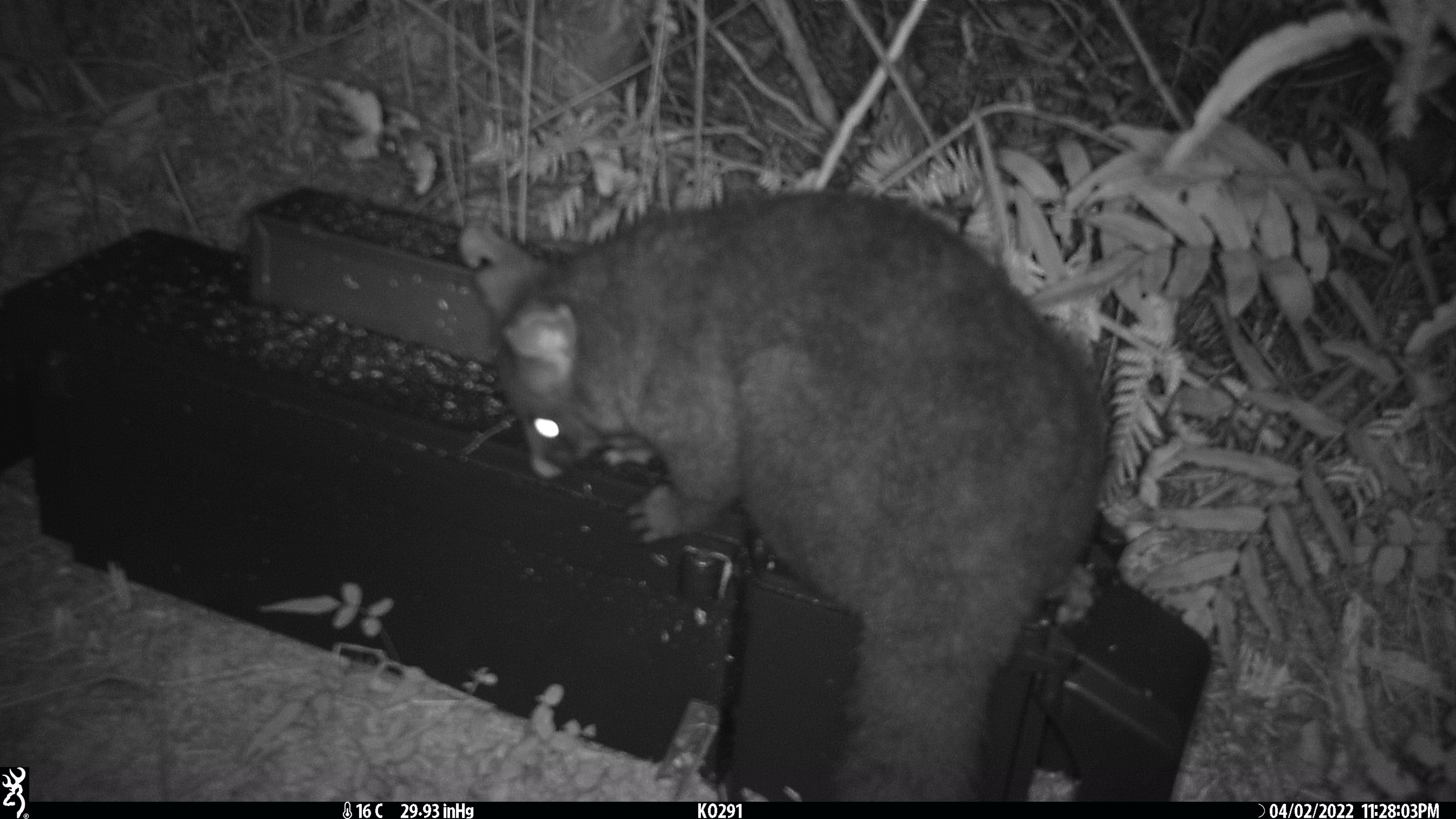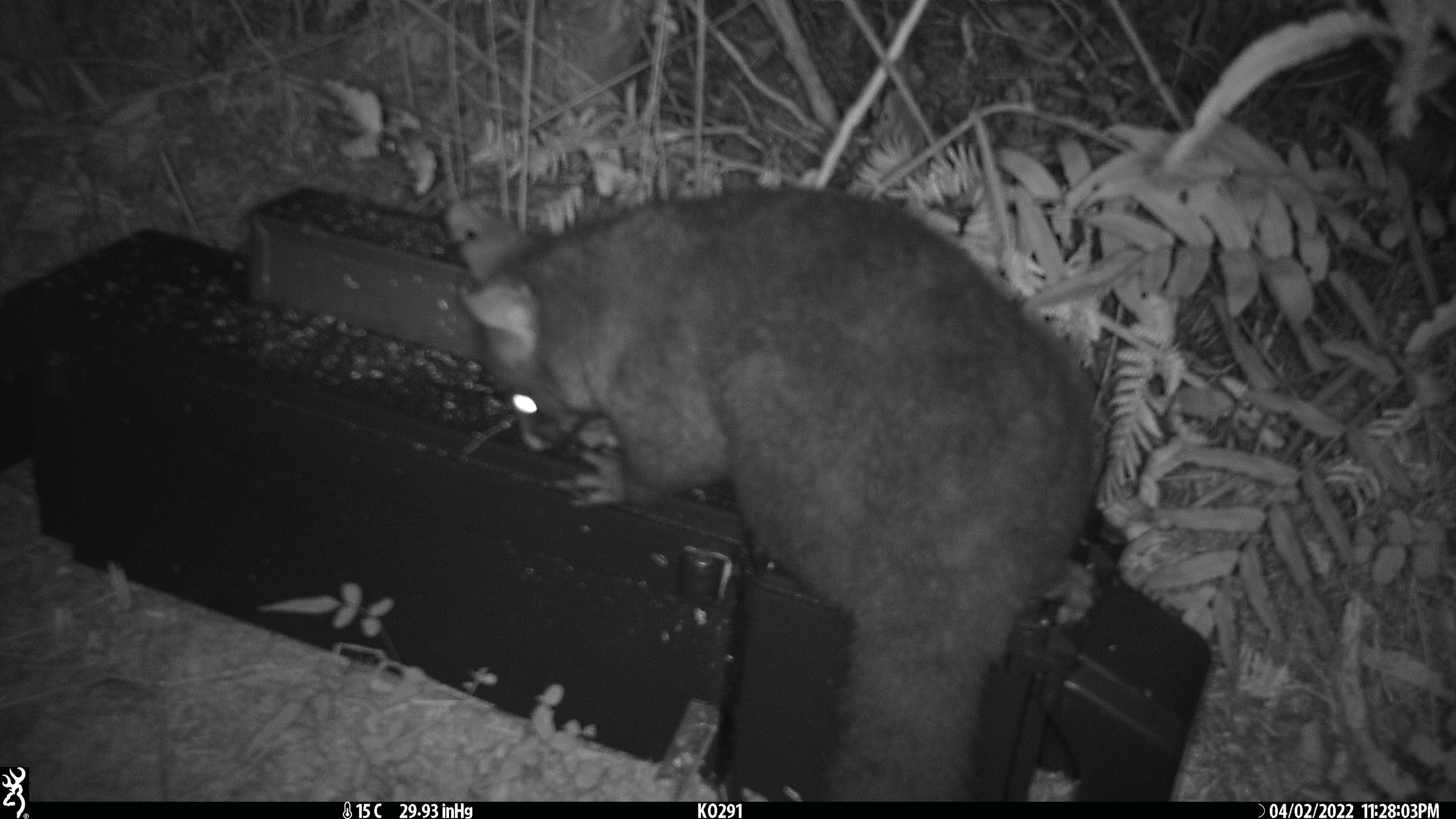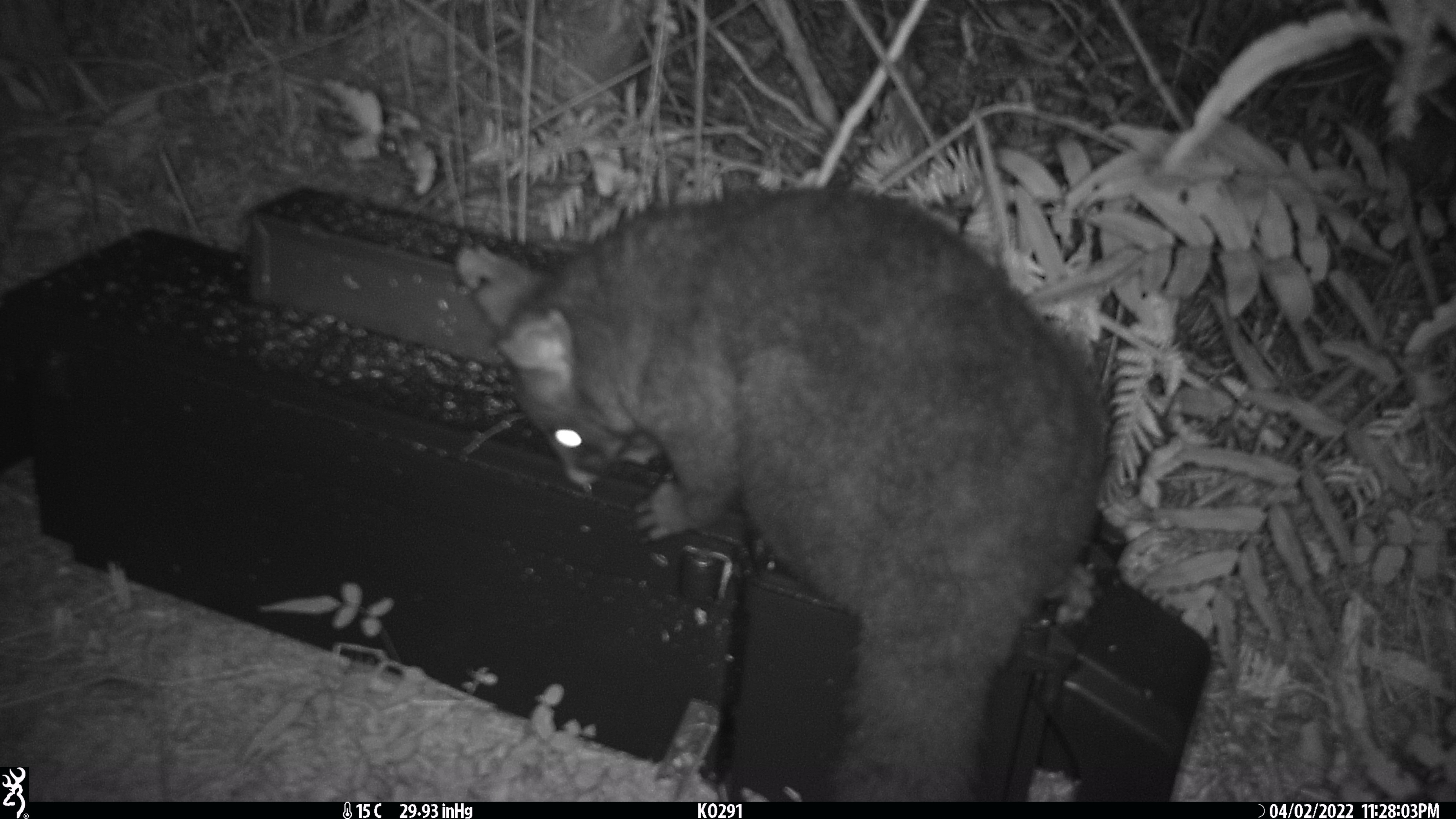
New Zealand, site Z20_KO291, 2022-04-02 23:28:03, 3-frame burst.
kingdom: Animalia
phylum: Chordata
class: Mammalia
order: Diprotodontia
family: Phalangeridae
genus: Trichosurus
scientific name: Trichosurus vulpecula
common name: common brushtail possum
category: possum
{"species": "possum (common brushtail possum) (Trichosurus vulpecula)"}